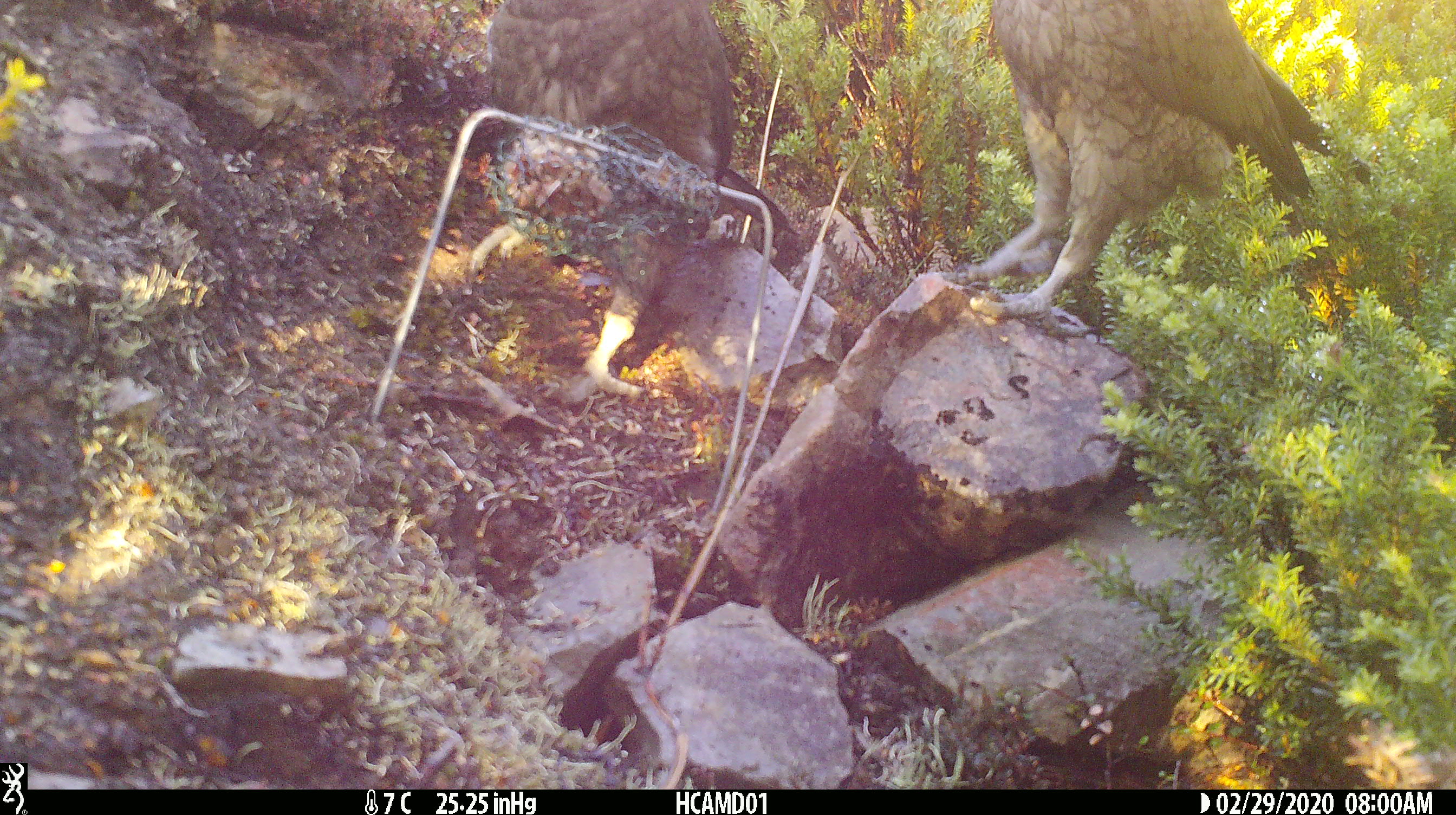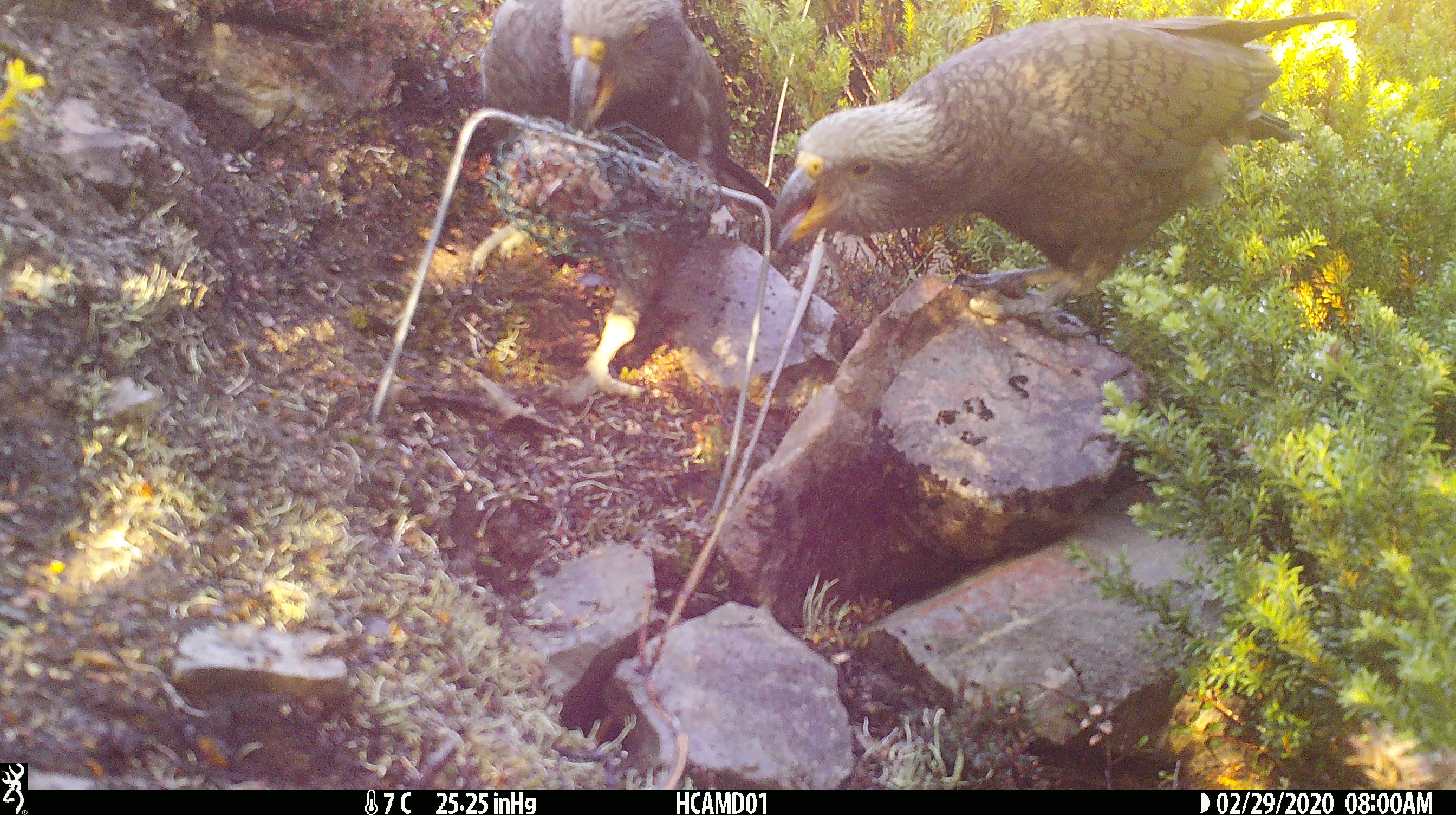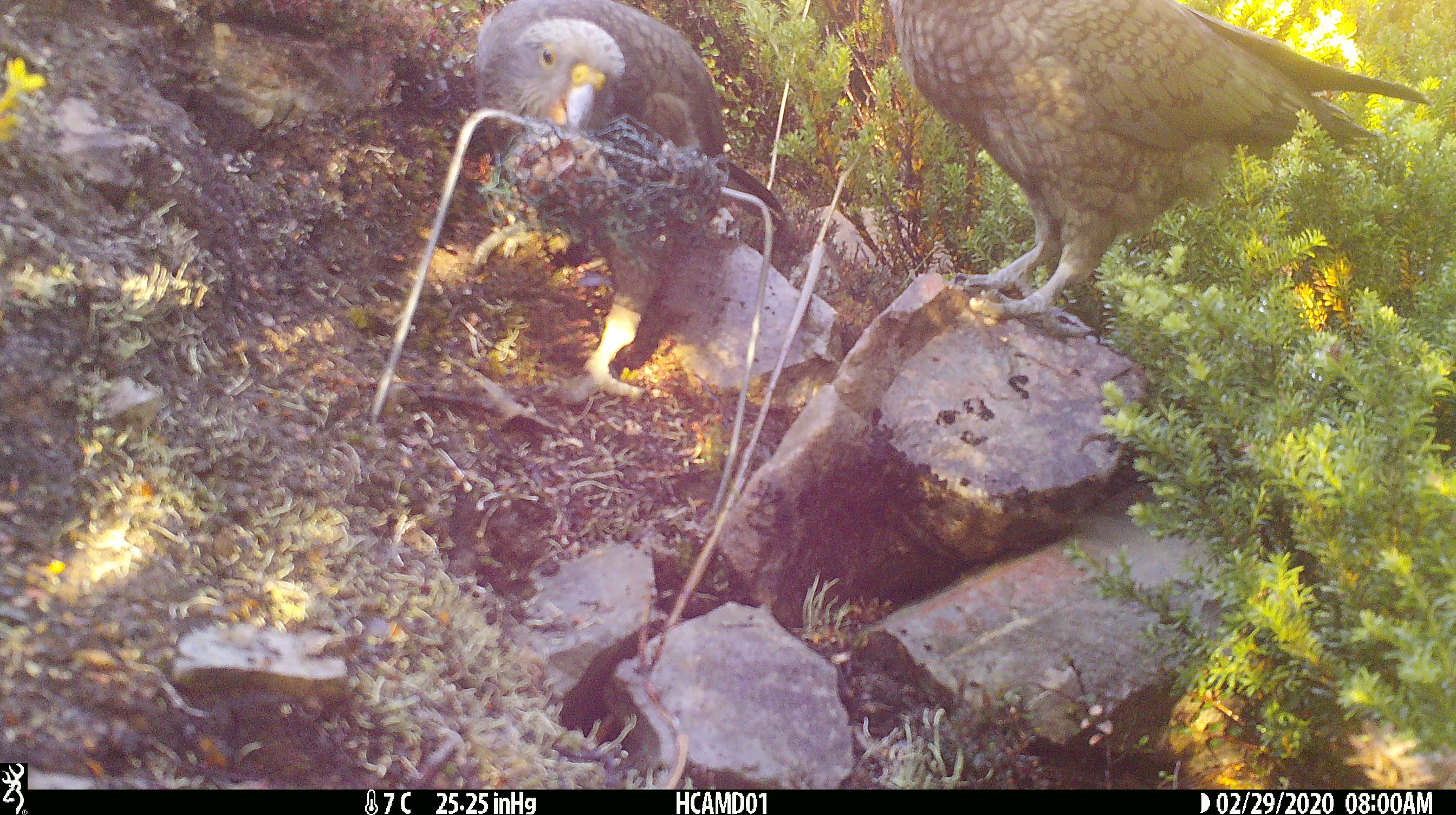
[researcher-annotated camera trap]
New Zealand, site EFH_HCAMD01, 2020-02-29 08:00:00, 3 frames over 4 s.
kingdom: Animalia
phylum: Chordata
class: Aves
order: Psittaciformes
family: Strigopidae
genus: Nestor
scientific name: Nestor notabilis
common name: kea